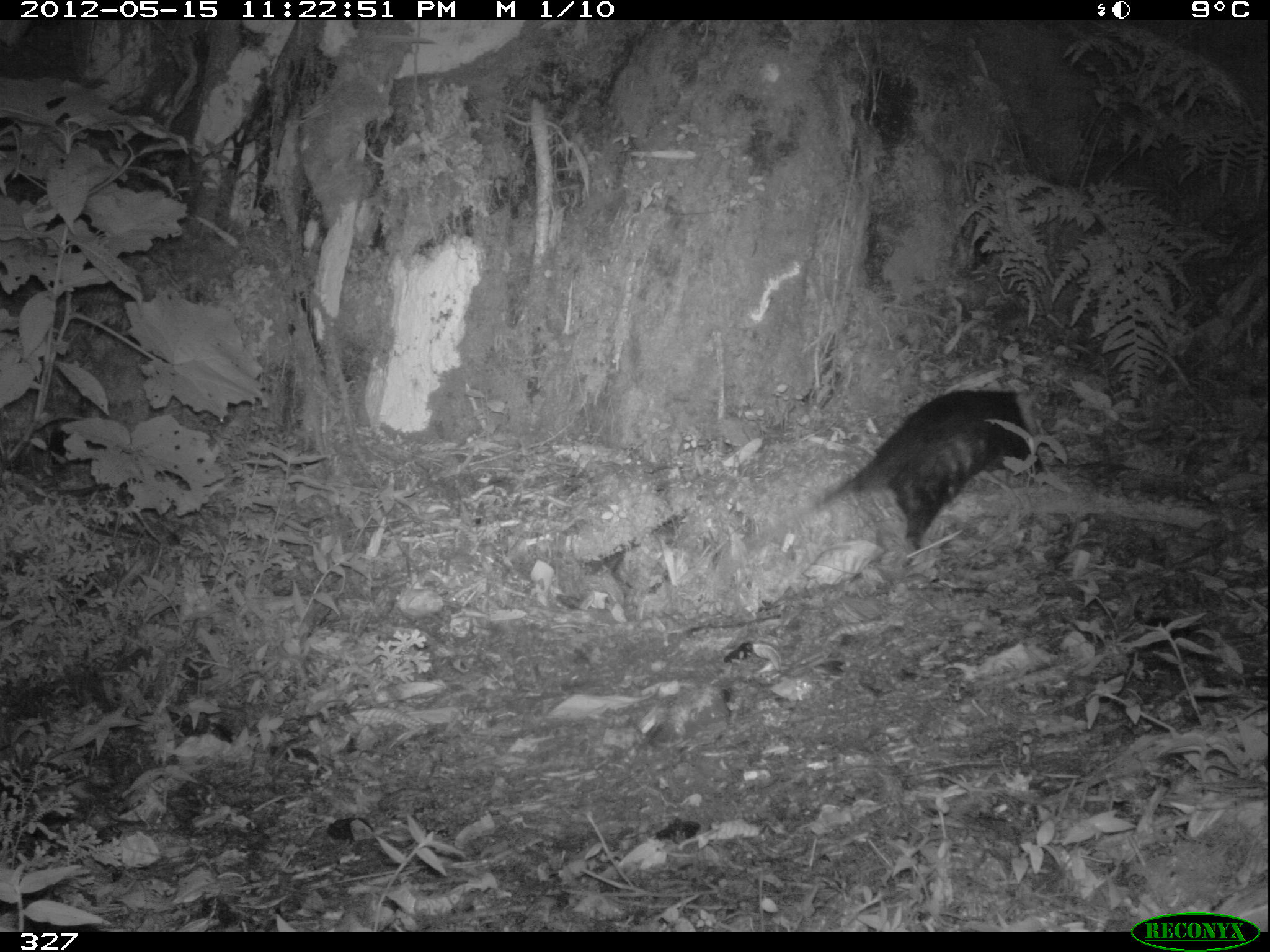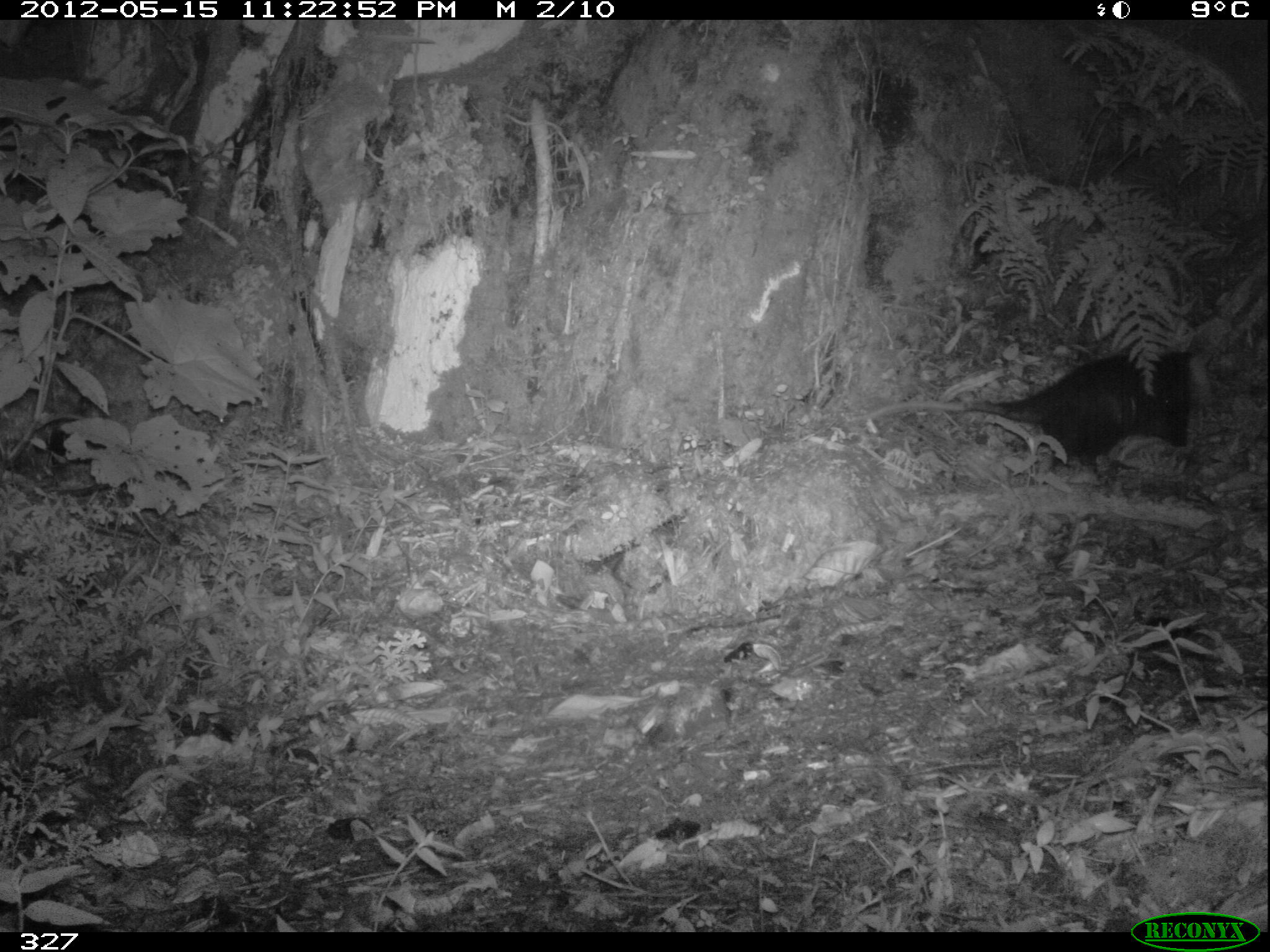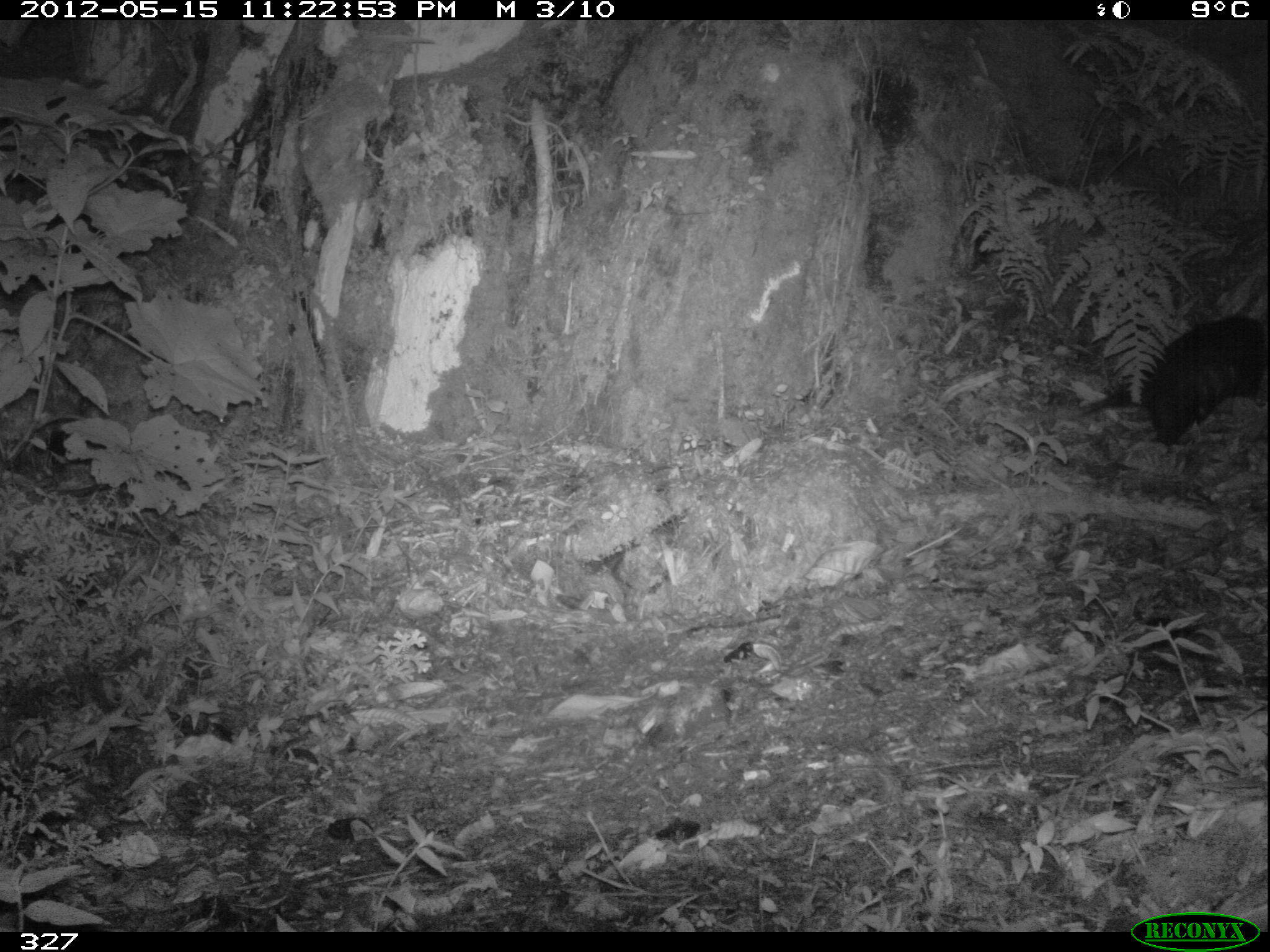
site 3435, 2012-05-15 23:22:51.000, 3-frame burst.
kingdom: Animalia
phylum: Chordata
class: Mammalia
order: Didelphimorphia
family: Didelphidae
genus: Didelphis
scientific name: Didelphis pernigra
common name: andean white-eared opossum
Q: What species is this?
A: Didelphis pernigra (andean white-eared opossum).